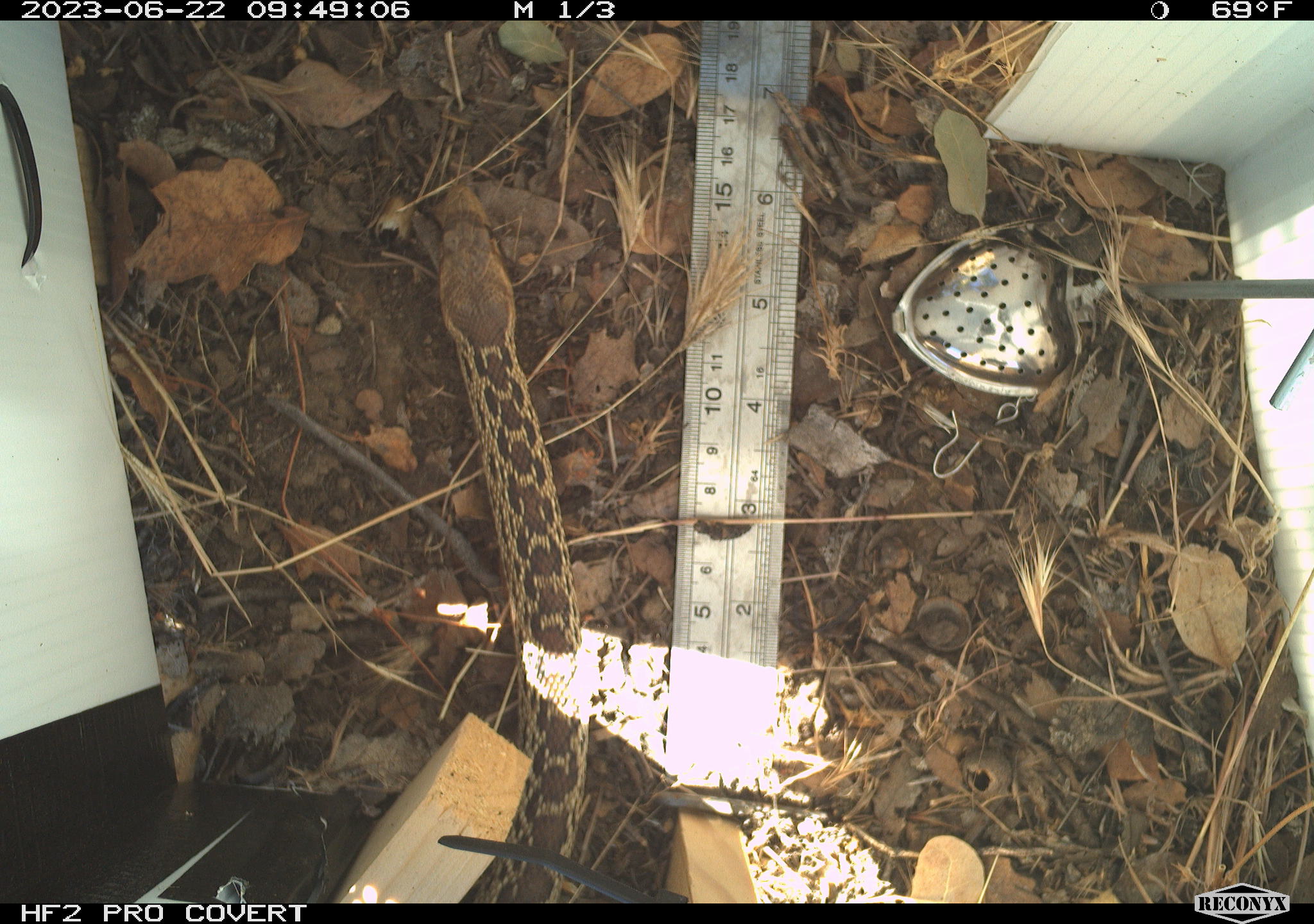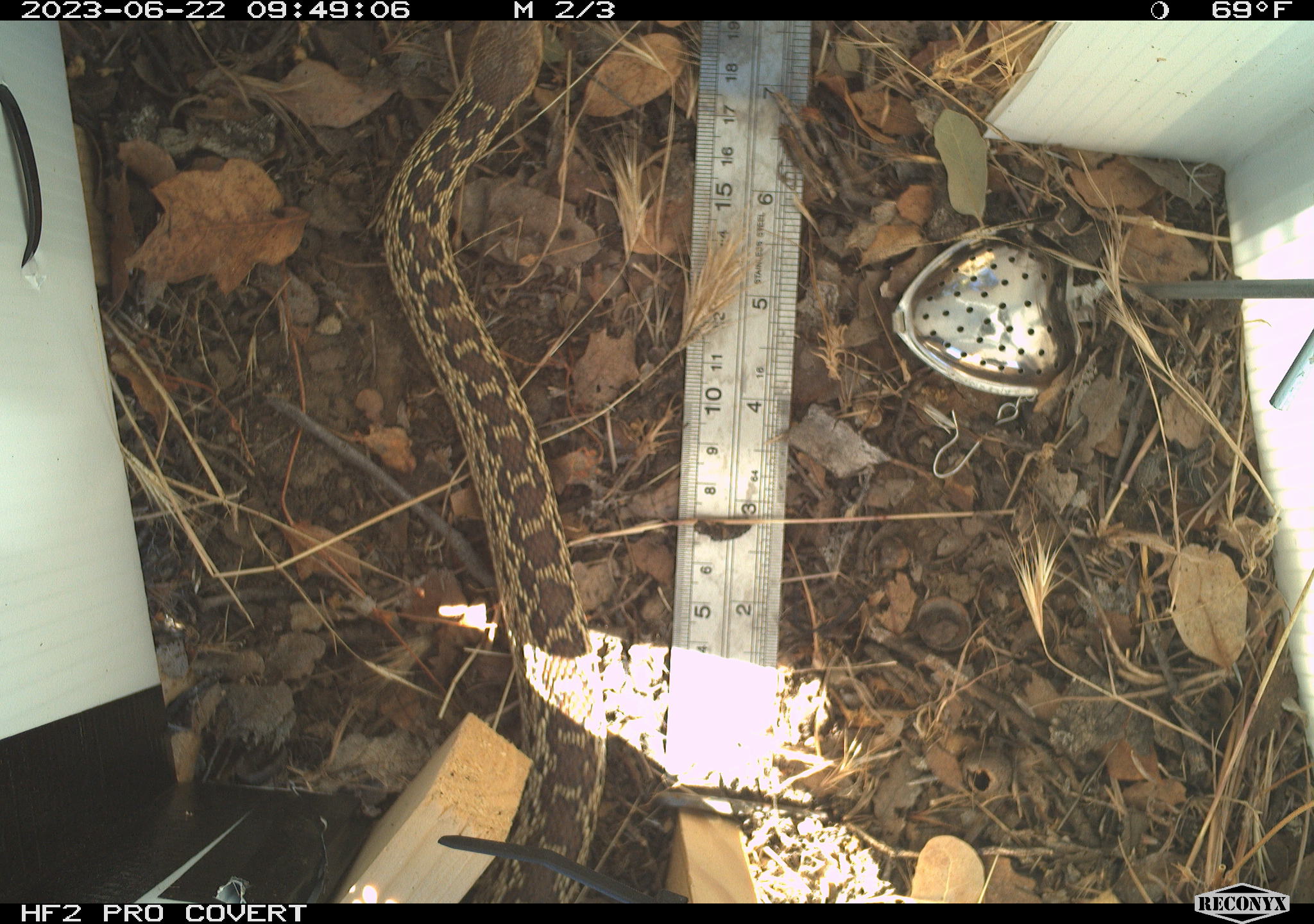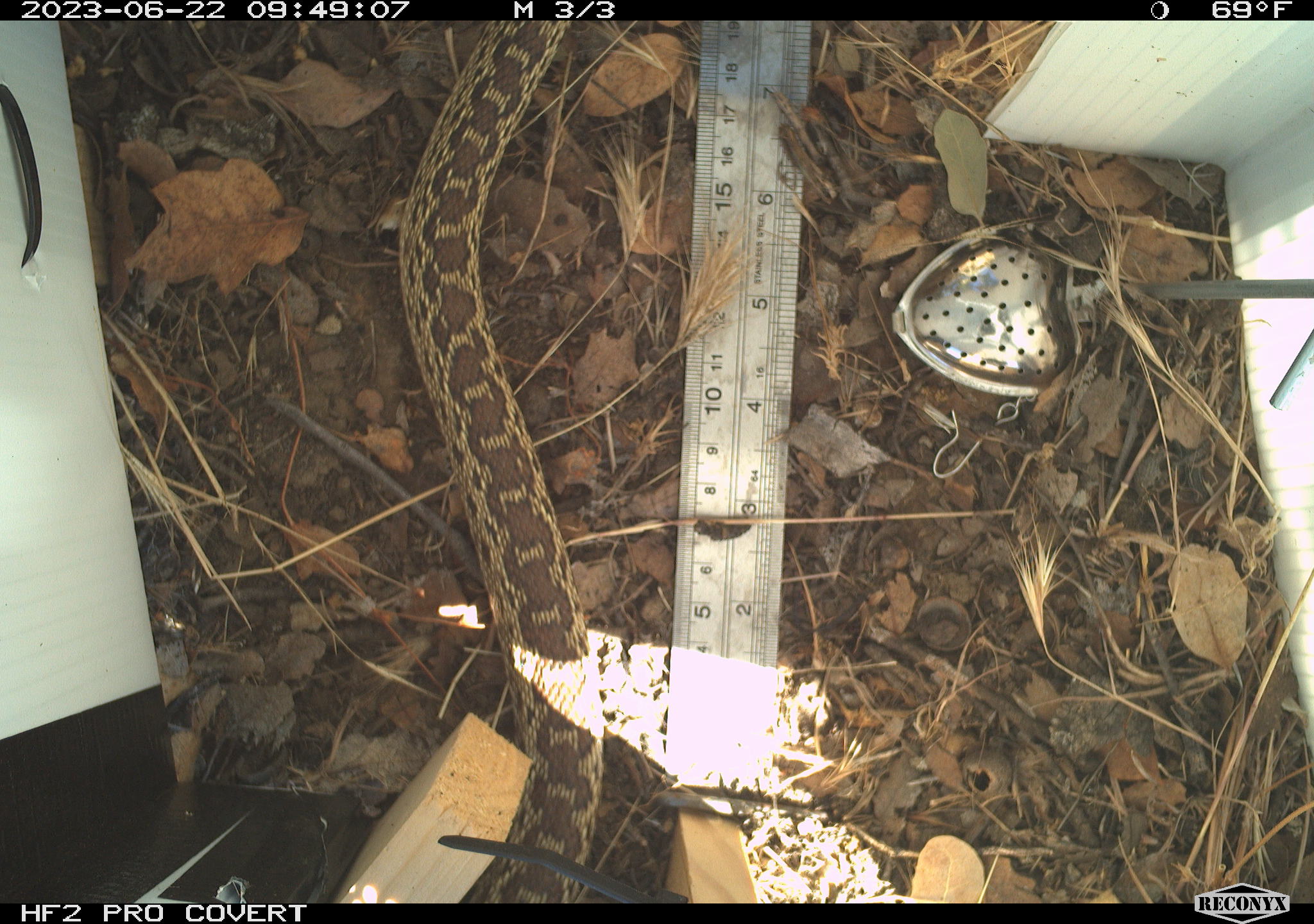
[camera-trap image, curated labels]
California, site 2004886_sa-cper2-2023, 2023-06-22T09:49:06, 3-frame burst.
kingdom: Animalia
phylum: Chordata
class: Reptilia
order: Squamata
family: Colubridae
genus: Pituophis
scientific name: Pituophis catenifer catenifer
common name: pacific gophersnake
Pacific gophersnake (Pituophis catenifer catenifer).